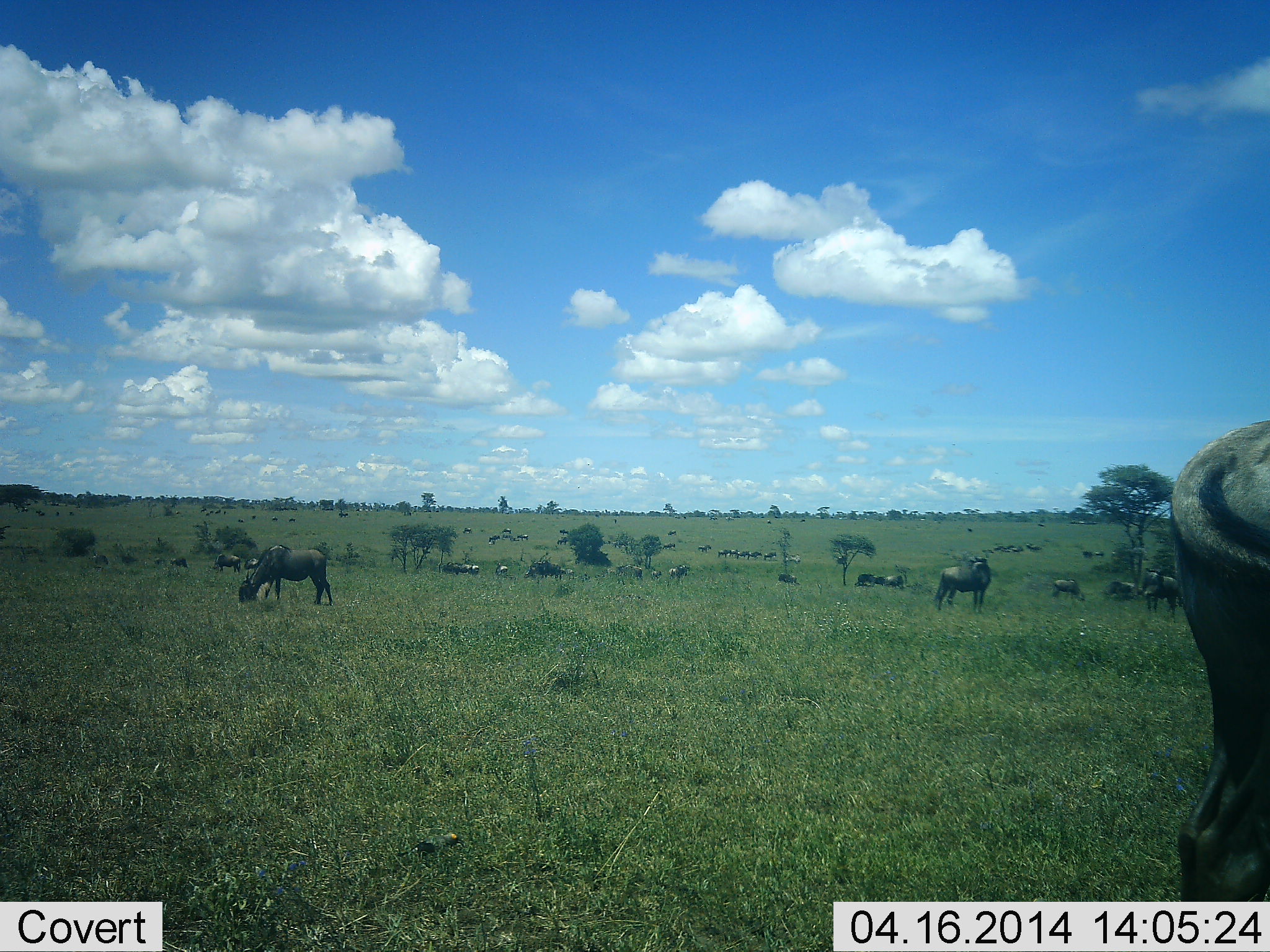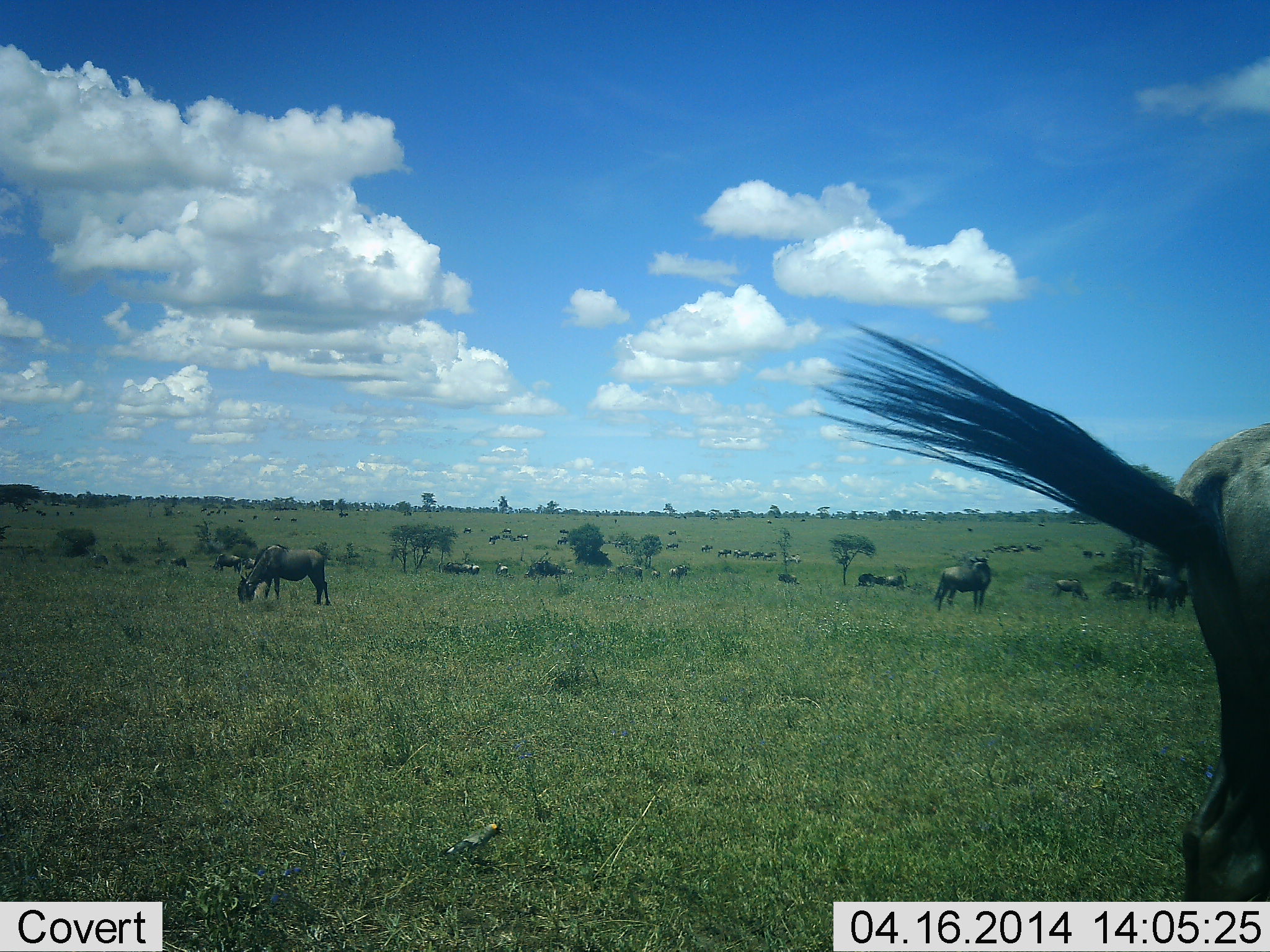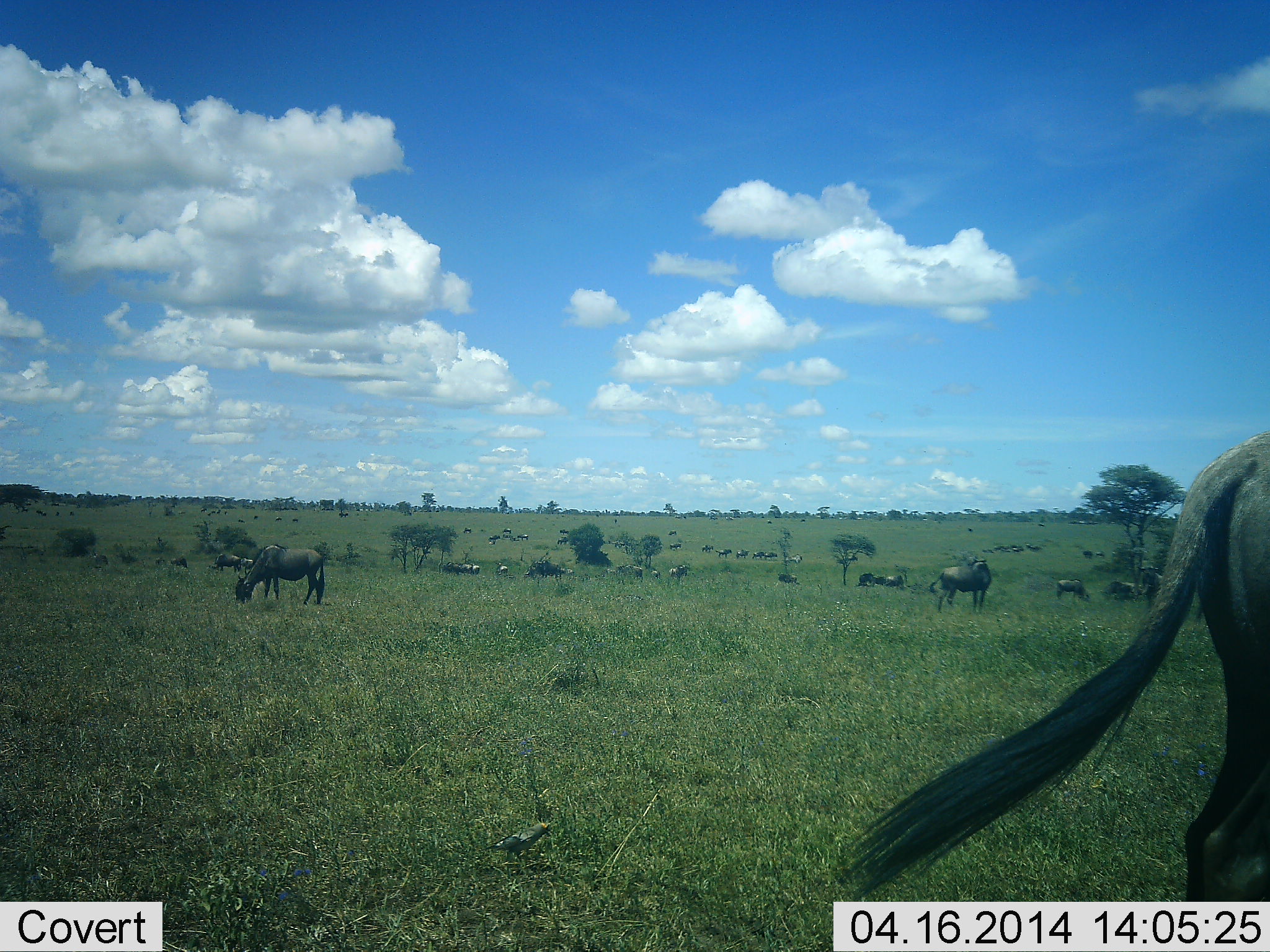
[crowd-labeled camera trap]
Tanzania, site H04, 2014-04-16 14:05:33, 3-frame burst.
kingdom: Animalia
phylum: Chordata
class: Mammalia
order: Artiodactyla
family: Bovidae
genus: Connochaetes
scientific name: Connochaetes taurinus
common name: blue wildebeest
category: wildebeest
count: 11-50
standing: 82%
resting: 9%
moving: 36%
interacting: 0%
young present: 0%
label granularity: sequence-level